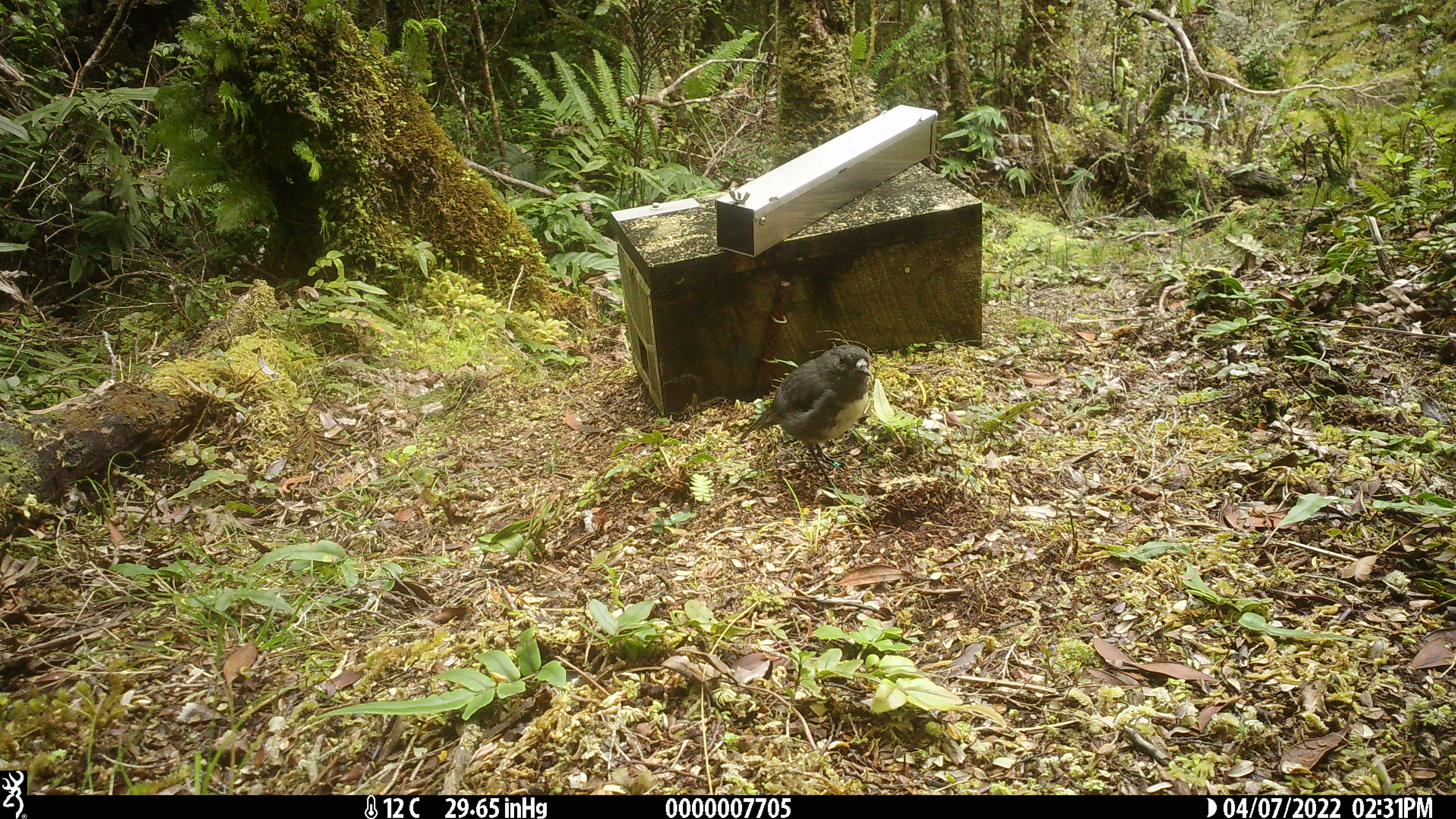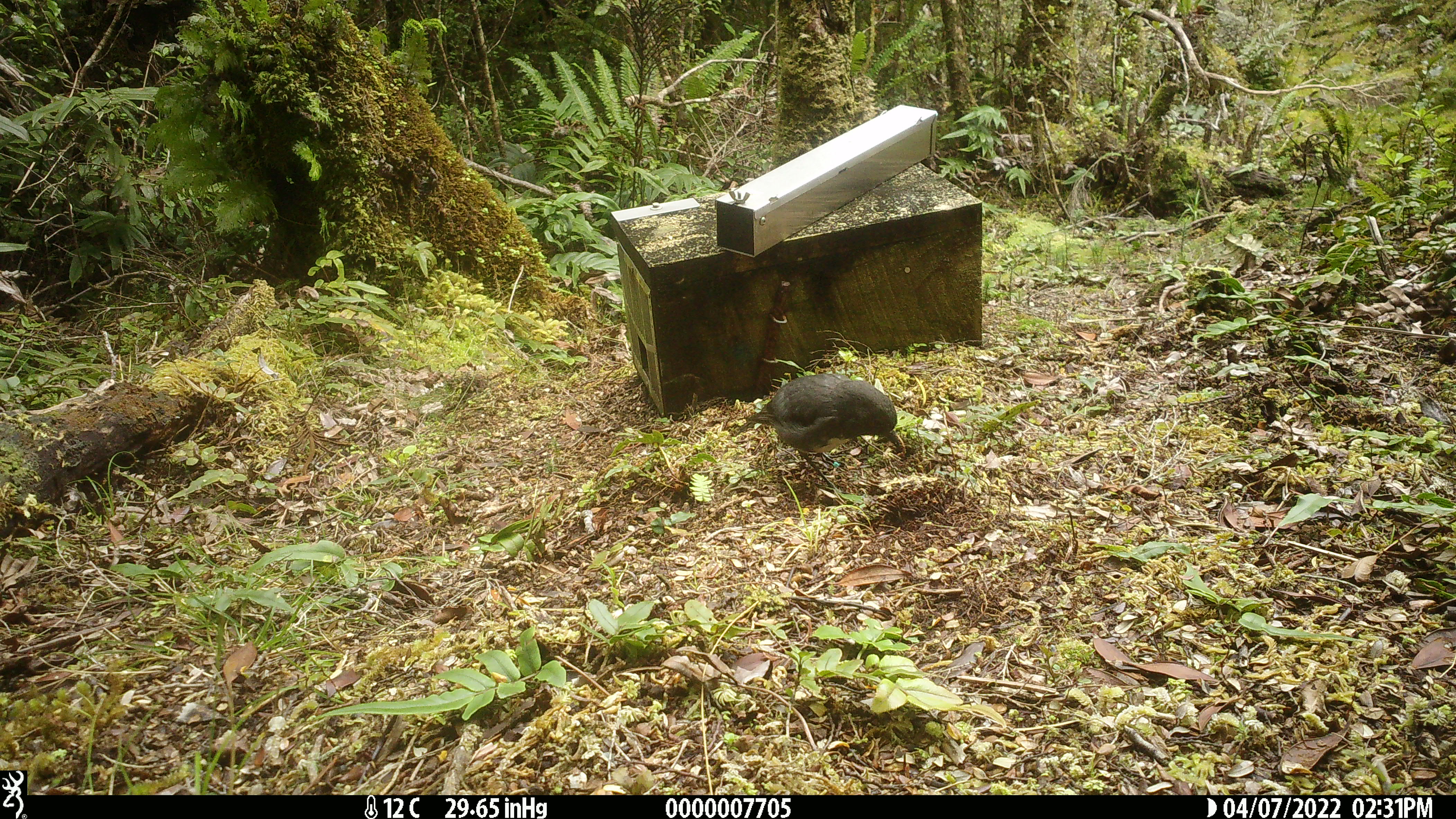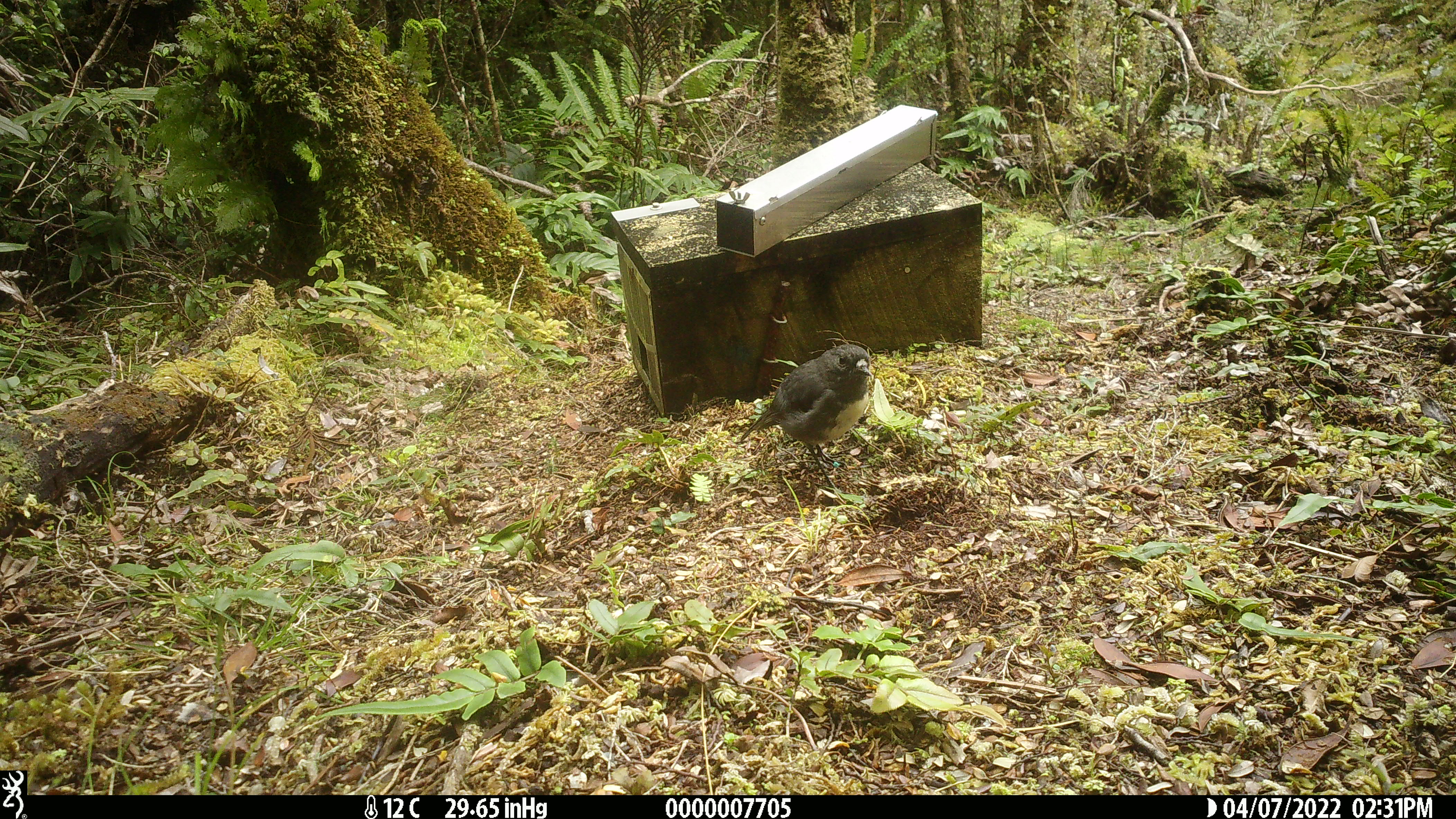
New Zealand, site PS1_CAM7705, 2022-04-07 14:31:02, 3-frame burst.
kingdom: Animalia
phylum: Chordata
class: Aves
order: Passeriformes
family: Petroicidae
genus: Petroica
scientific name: Petroica australis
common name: new zealand robin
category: robin